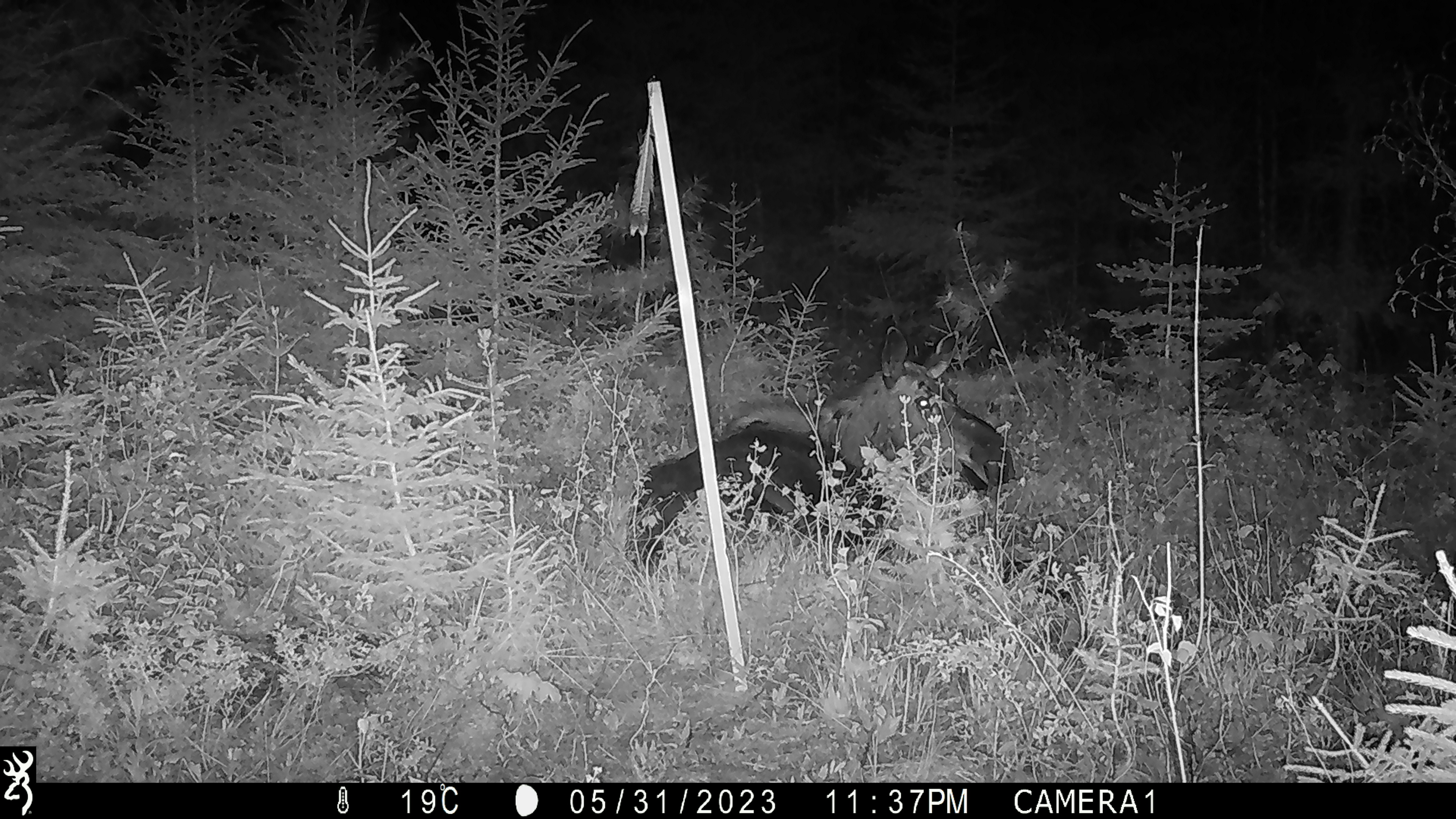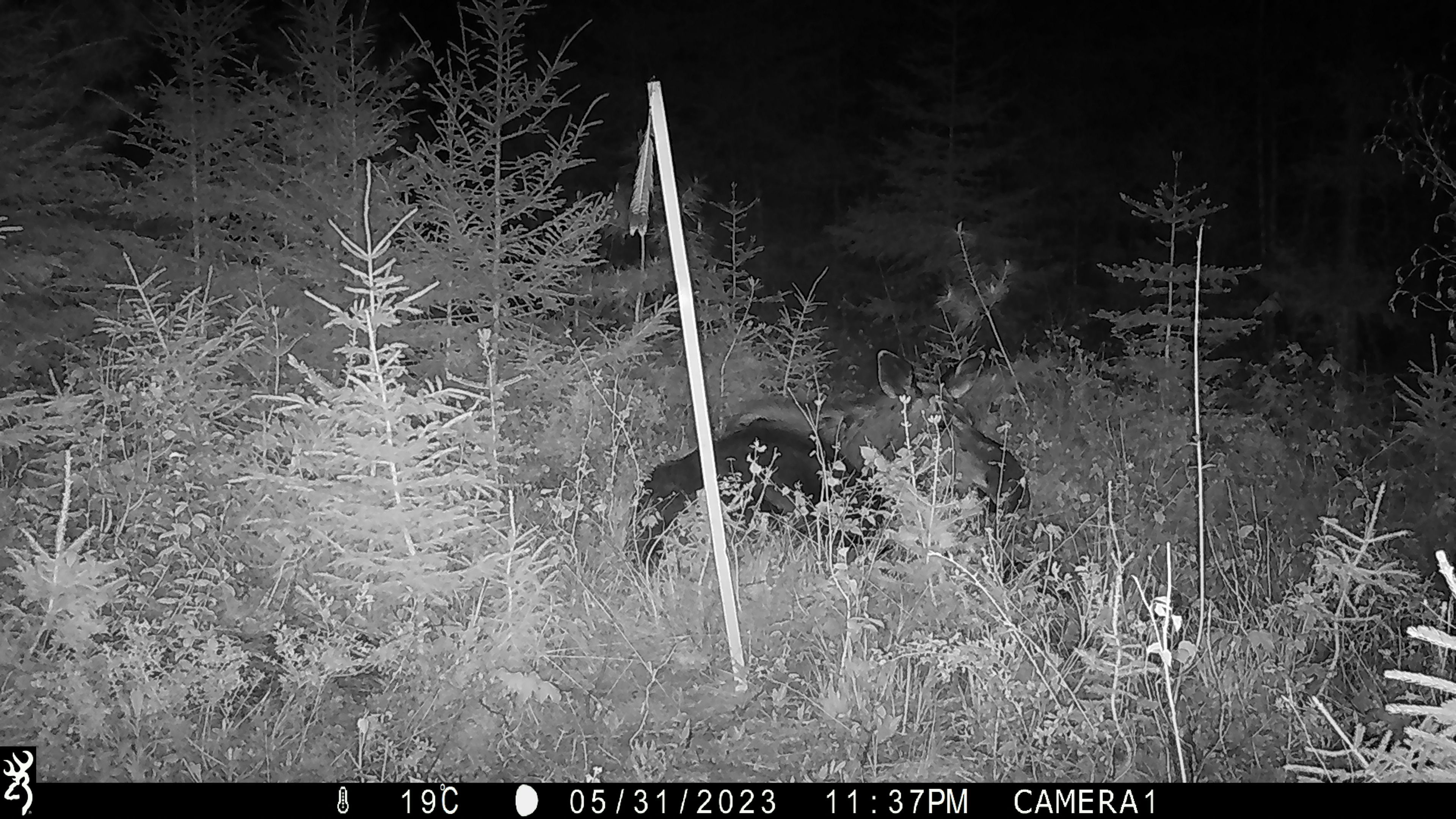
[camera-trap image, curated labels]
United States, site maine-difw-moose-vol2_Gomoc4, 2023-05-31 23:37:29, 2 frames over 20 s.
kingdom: Animalia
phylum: Chordata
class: Mammalia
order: Artiodactyla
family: Cervidae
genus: Alces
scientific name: Alces alces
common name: moose